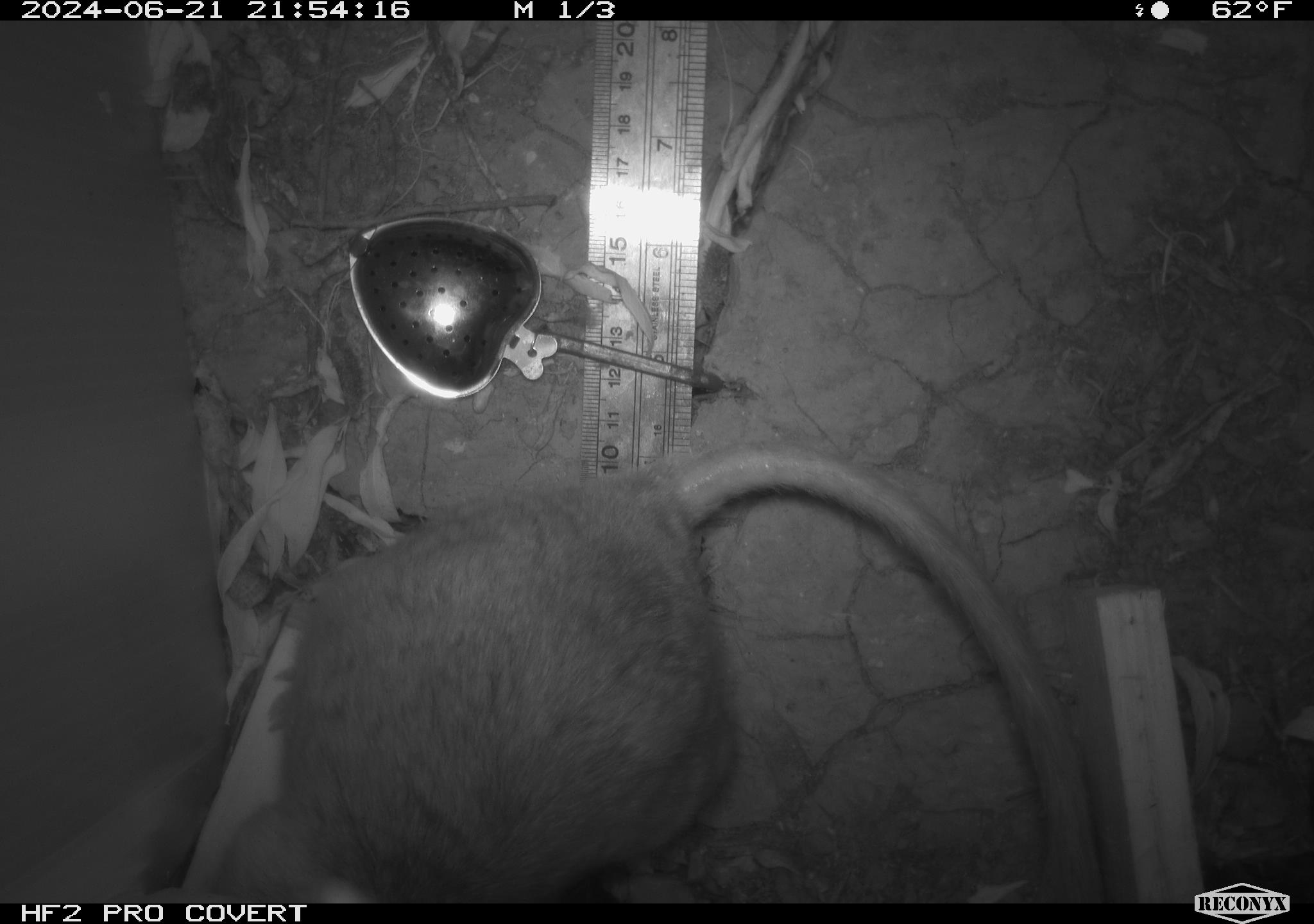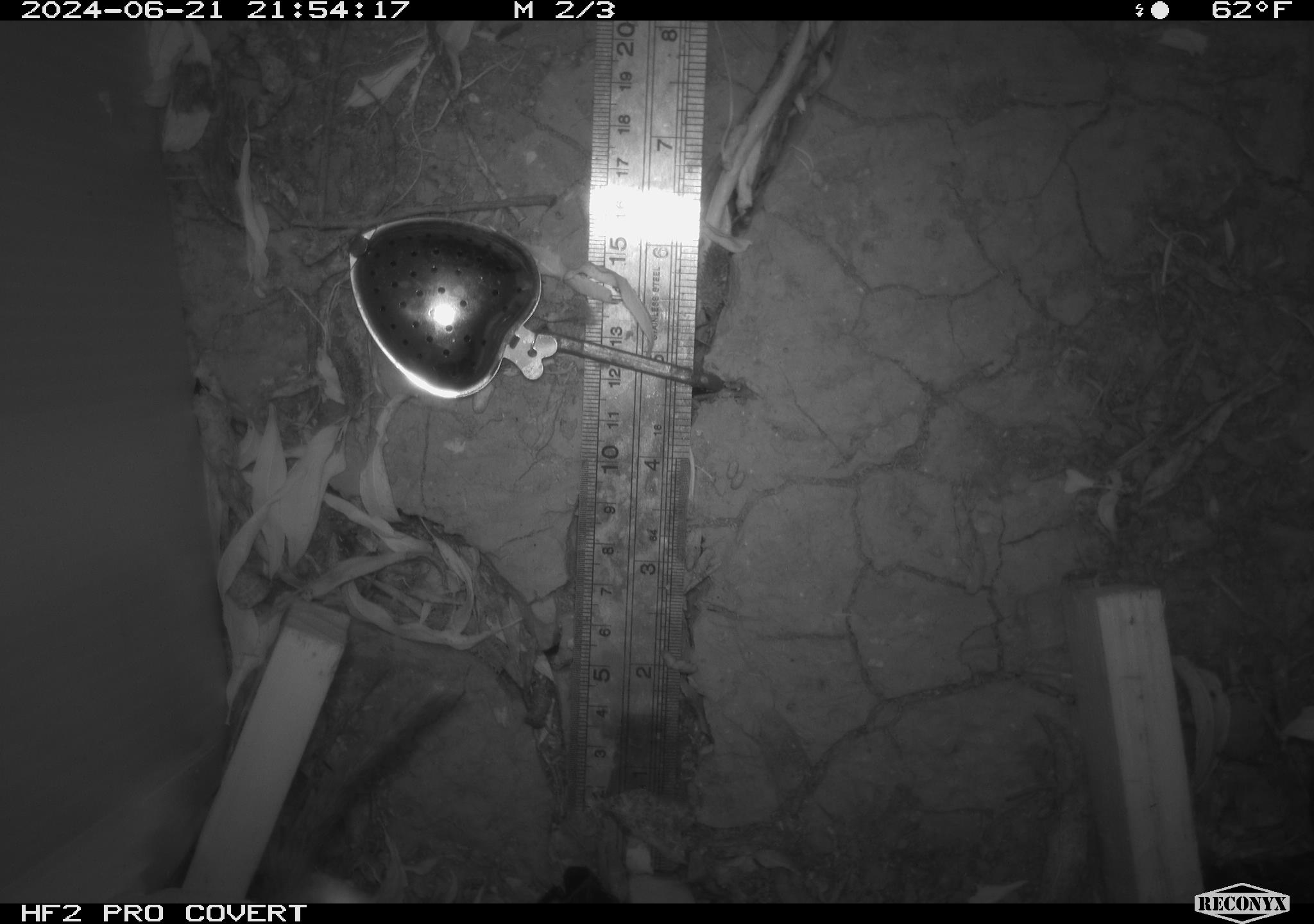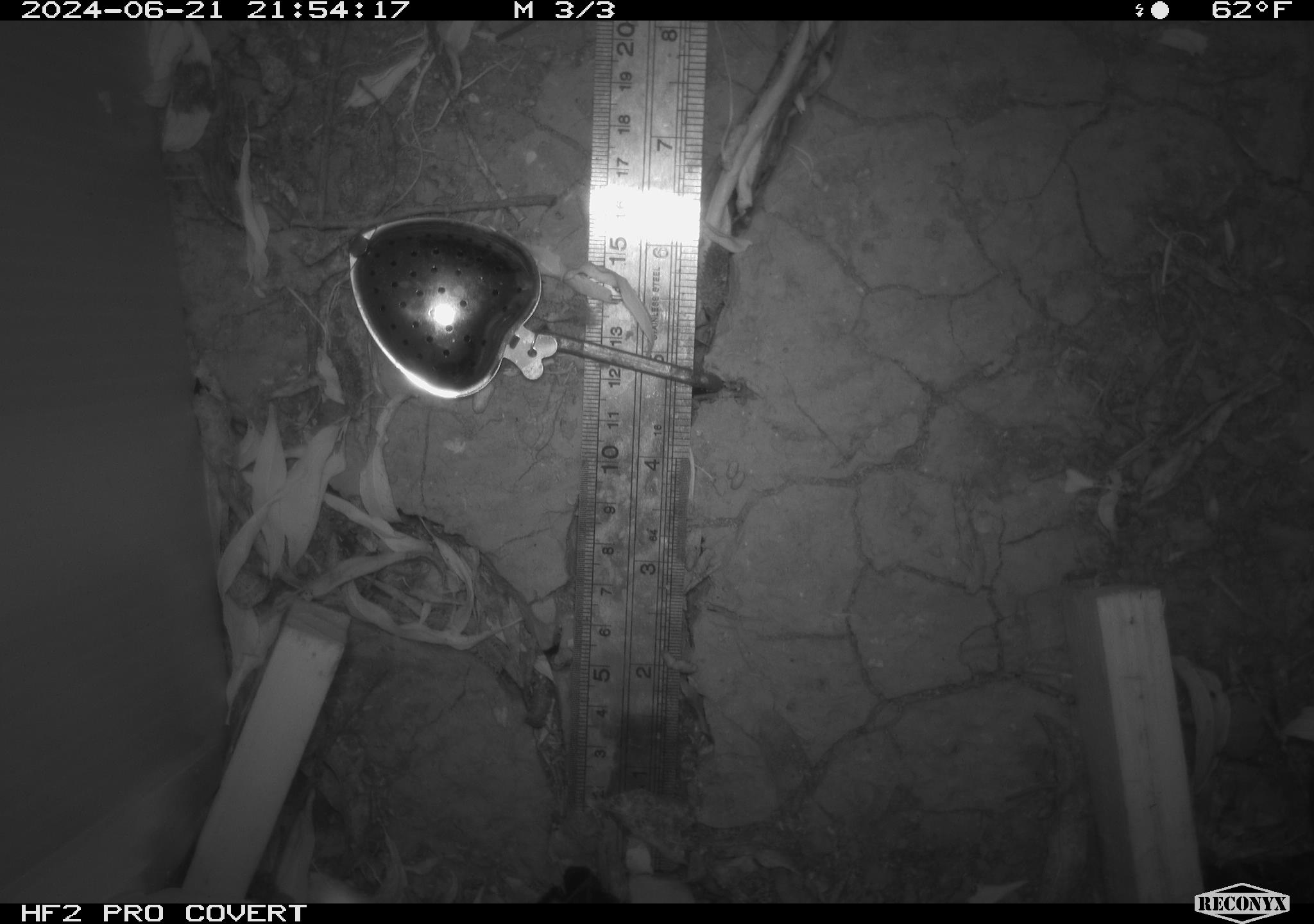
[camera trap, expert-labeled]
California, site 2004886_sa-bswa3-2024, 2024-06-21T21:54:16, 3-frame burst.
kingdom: Animalia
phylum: Chordata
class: Mammalia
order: Rodentia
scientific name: Rodentia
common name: woodrat or rat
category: woodrat or rat species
Woodrat or rat species (woodrat or rat) (Rodentia).